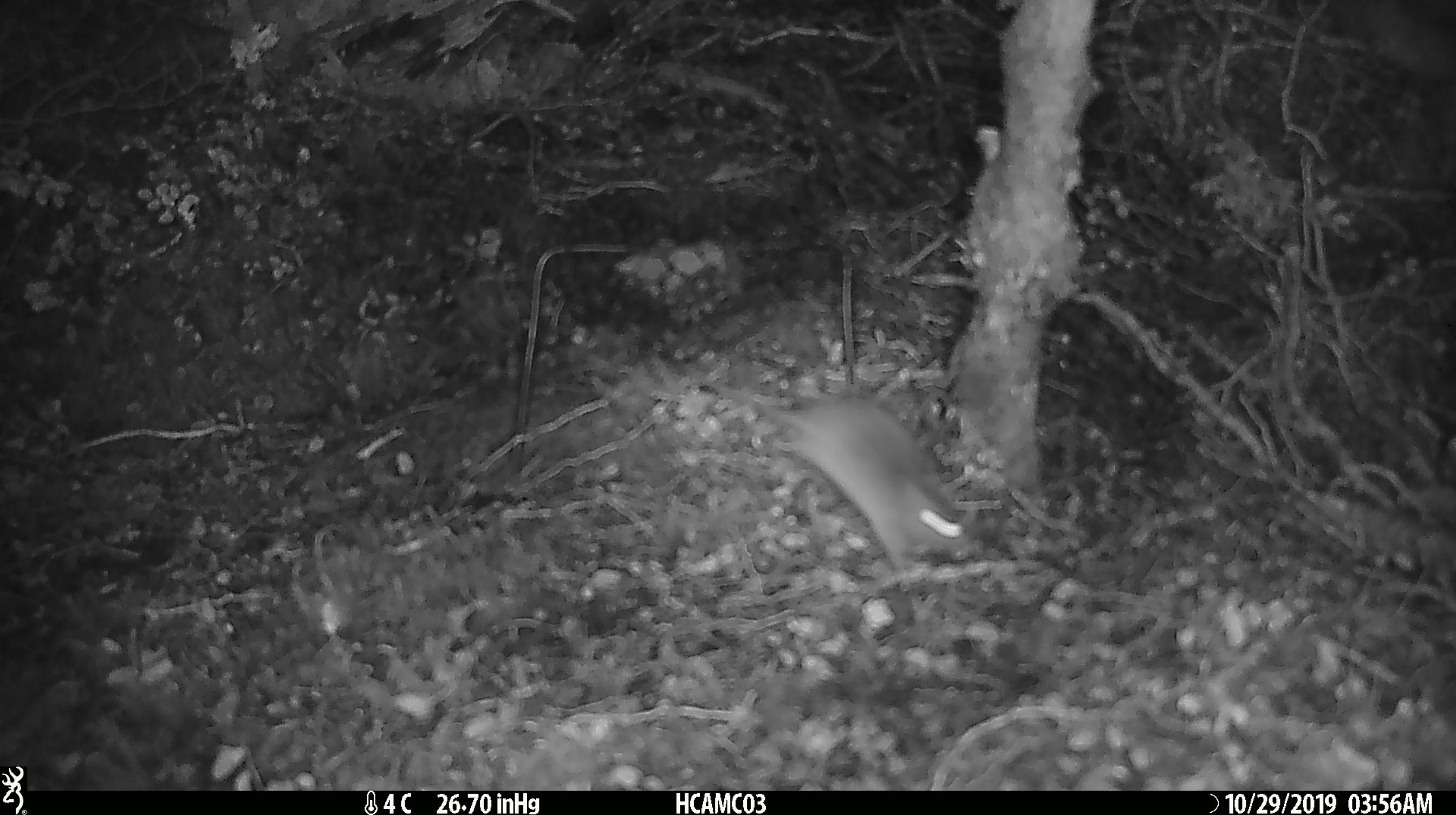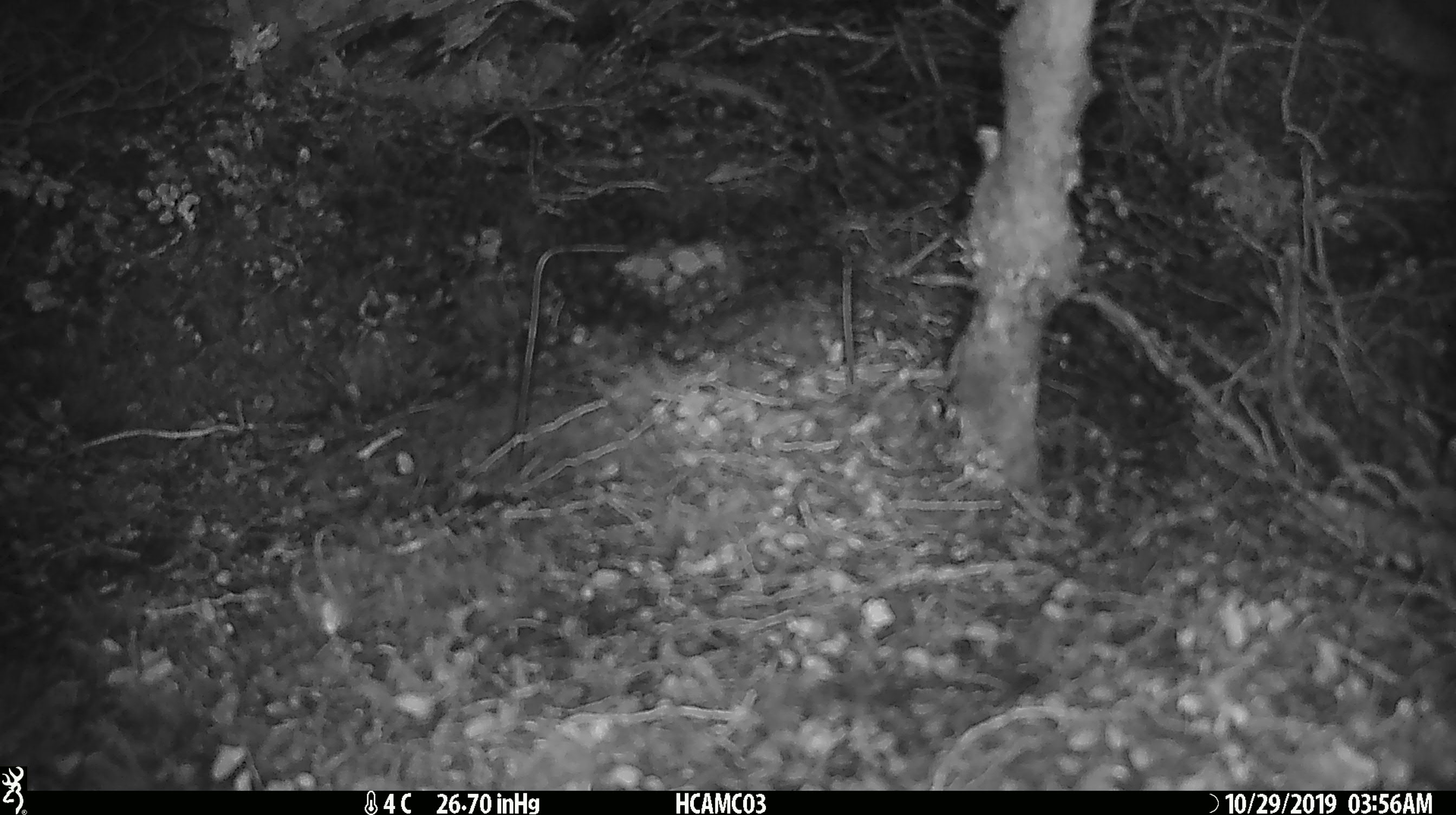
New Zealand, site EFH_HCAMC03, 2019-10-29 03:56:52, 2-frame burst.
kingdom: Animalia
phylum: Chordata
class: Mammalia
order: Rodentia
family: Muridae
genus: Mus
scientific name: Mus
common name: mouse